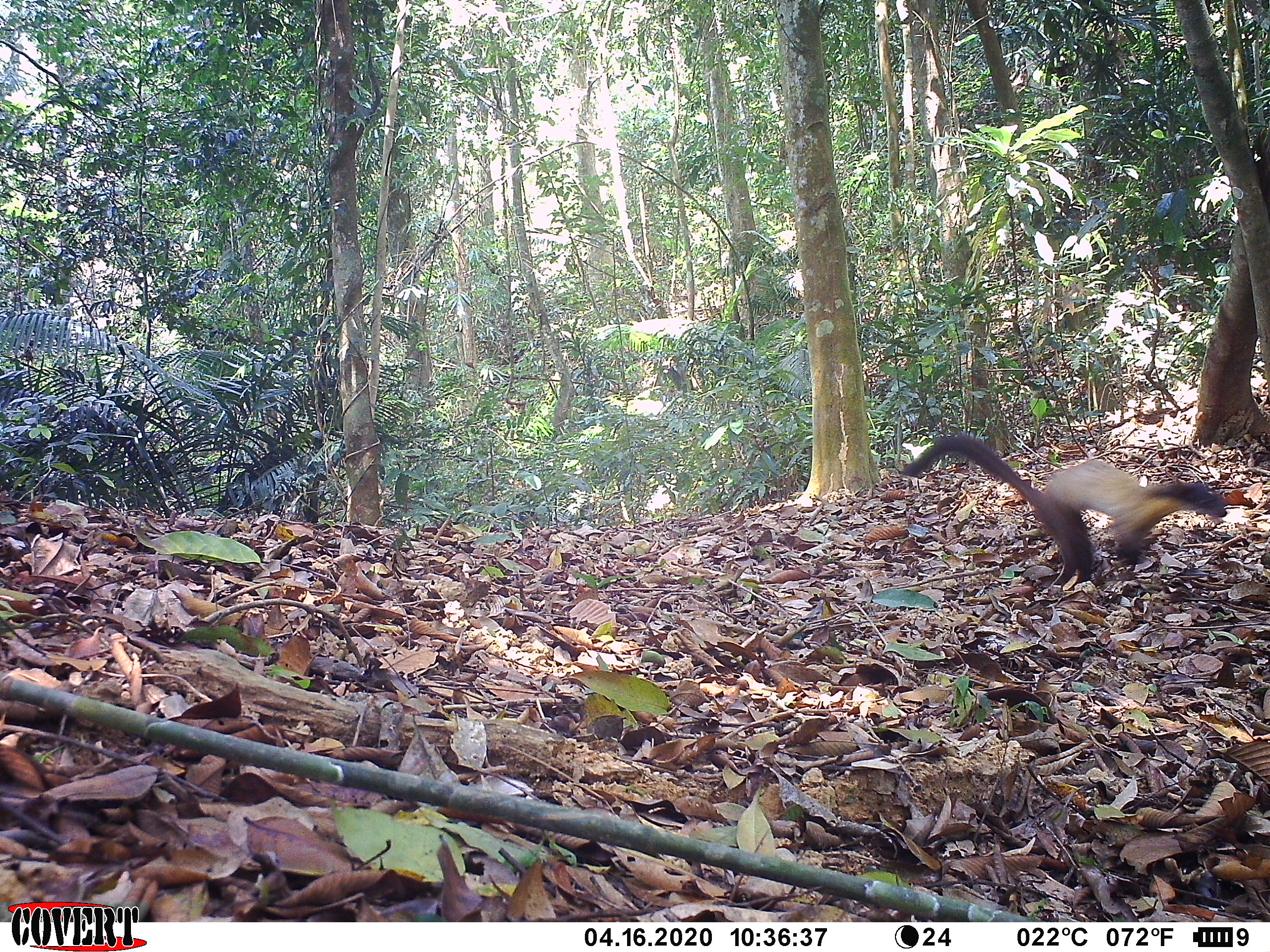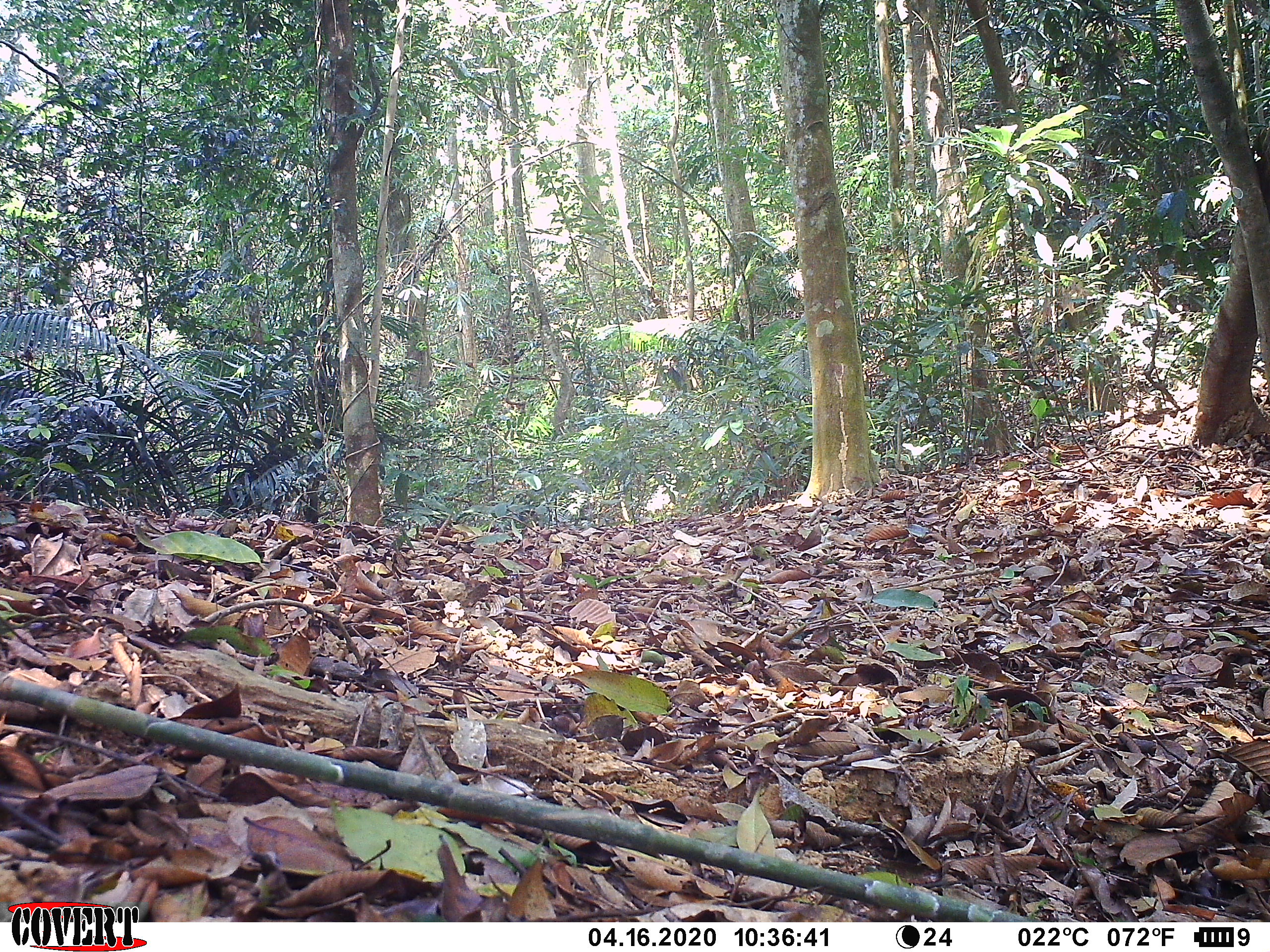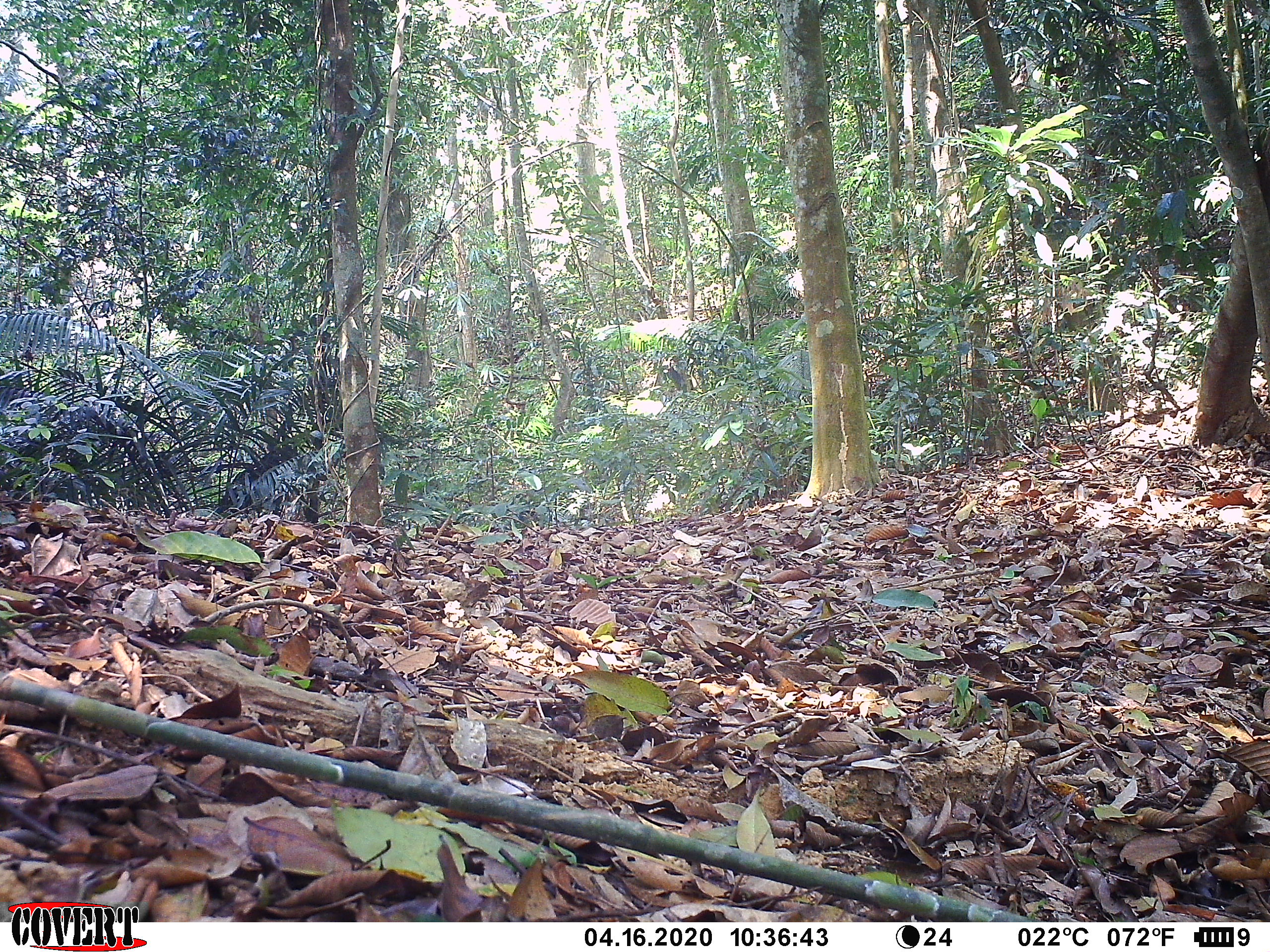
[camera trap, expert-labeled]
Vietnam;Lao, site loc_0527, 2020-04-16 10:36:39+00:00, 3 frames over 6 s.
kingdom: Animalia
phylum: Chordata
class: Mammalia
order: Carnivora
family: Mustelidae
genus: Martes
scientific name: Martes flavigula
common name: yellow-throated marten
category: yellow throated marten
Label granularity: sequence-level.